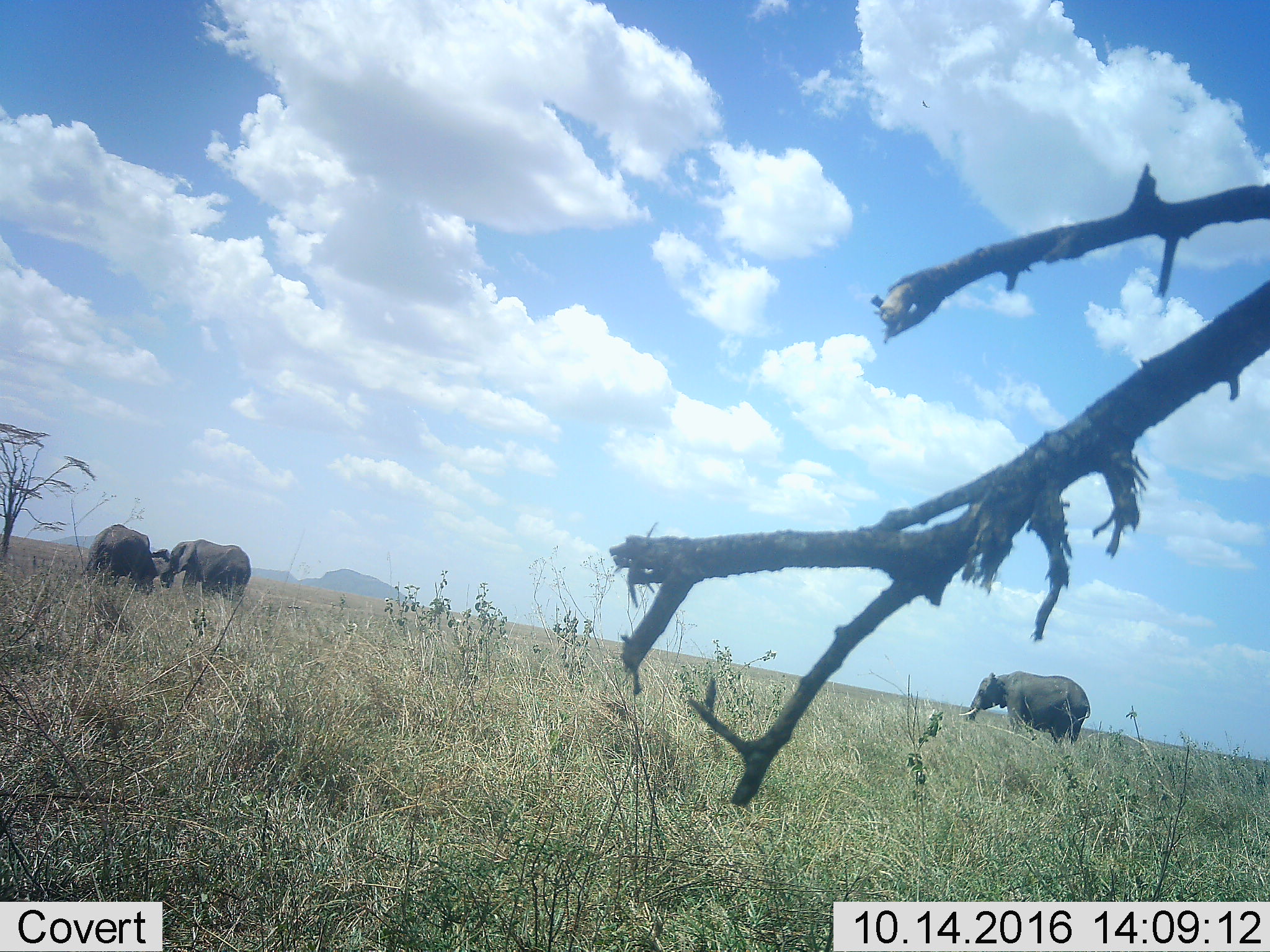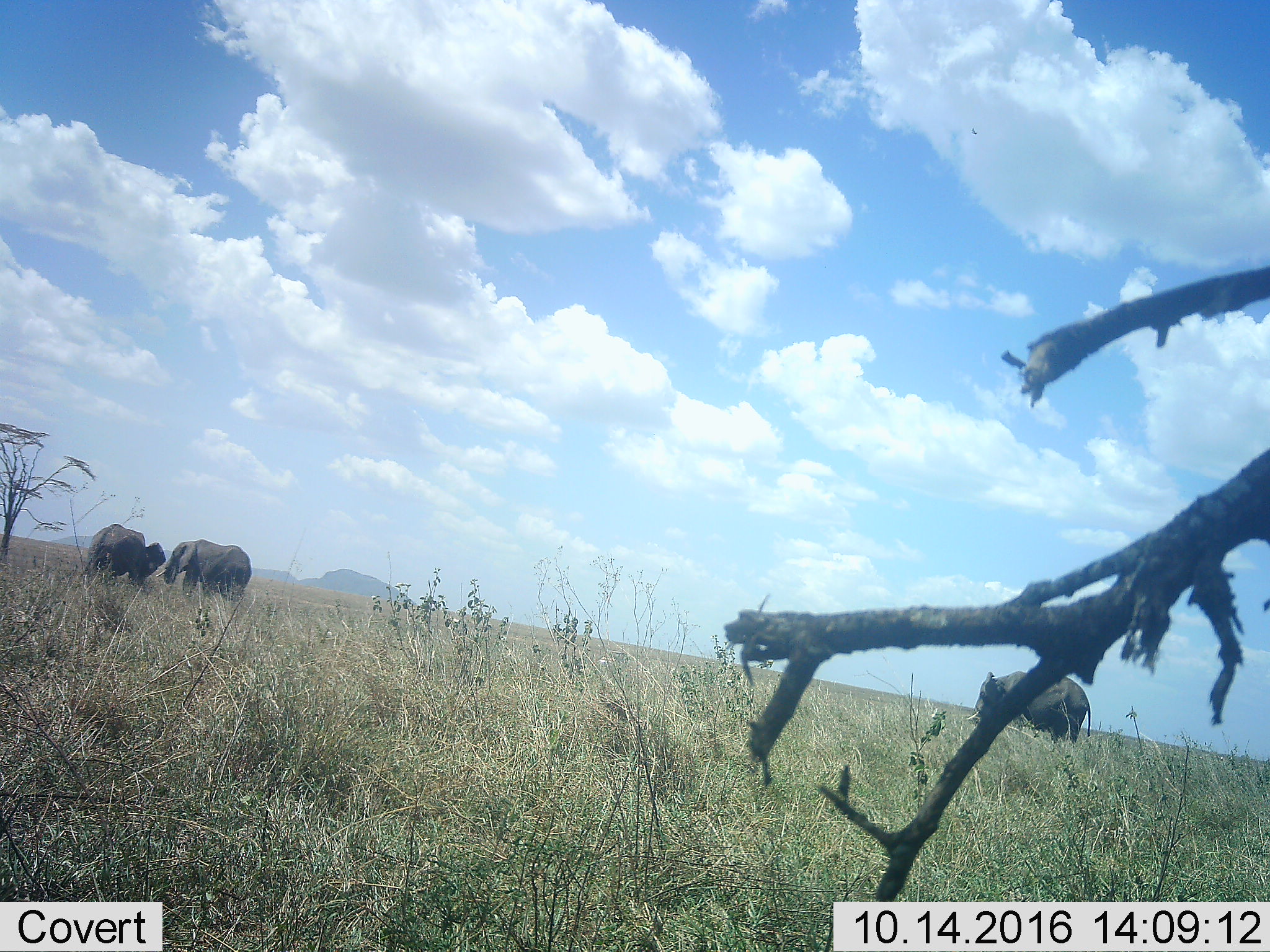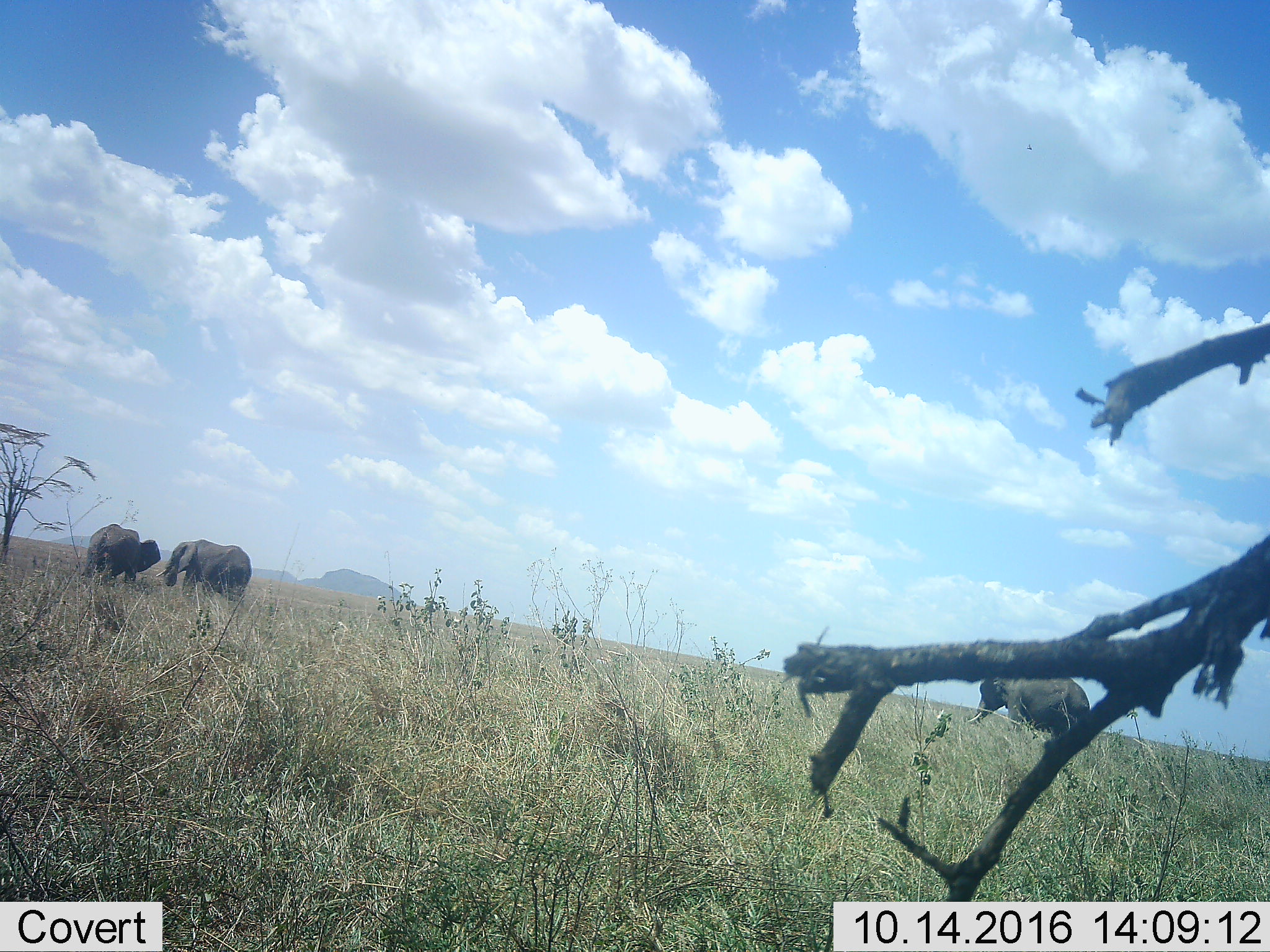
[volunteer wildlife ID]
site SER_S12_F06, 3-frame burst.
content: unidentified animal